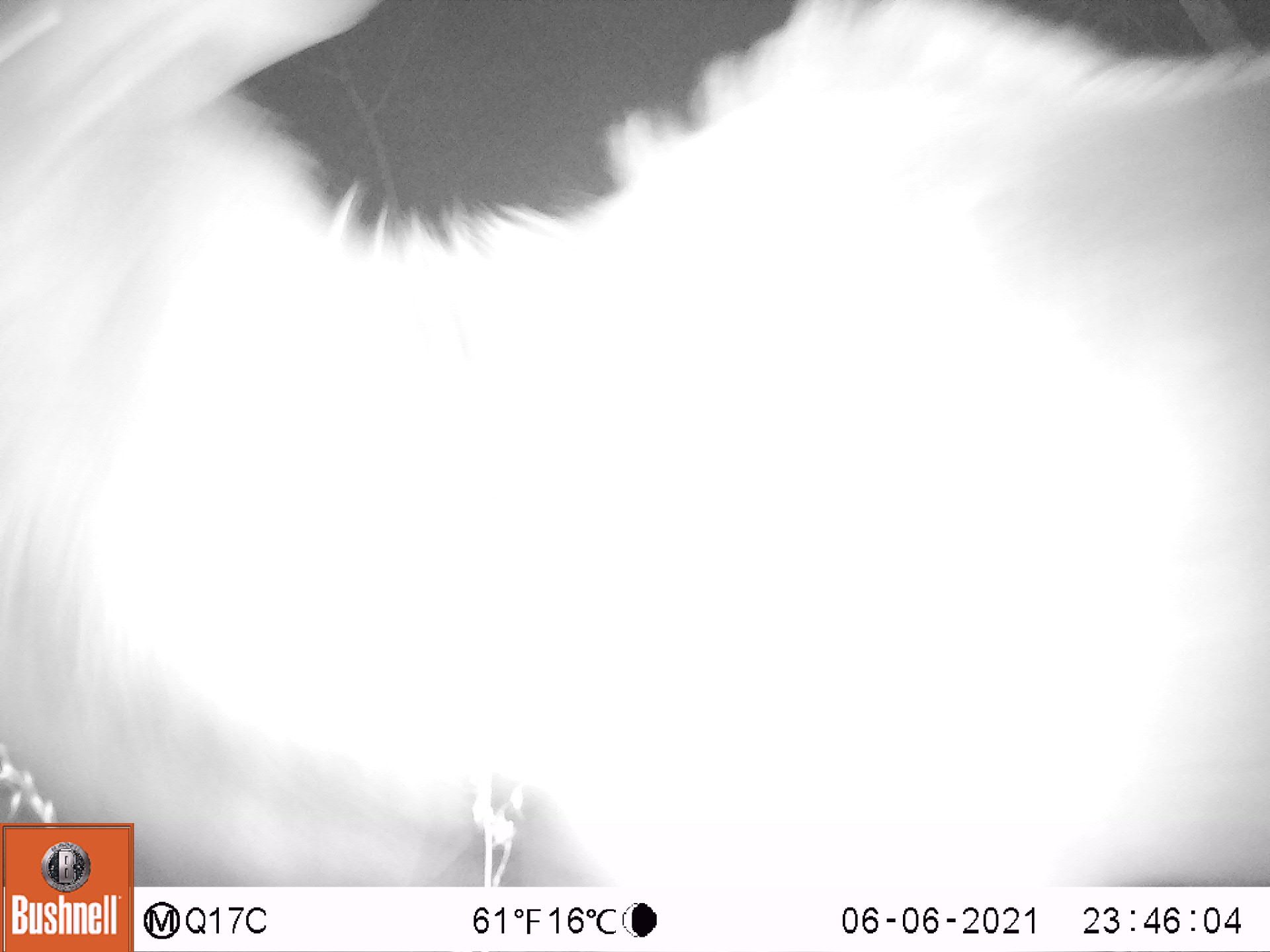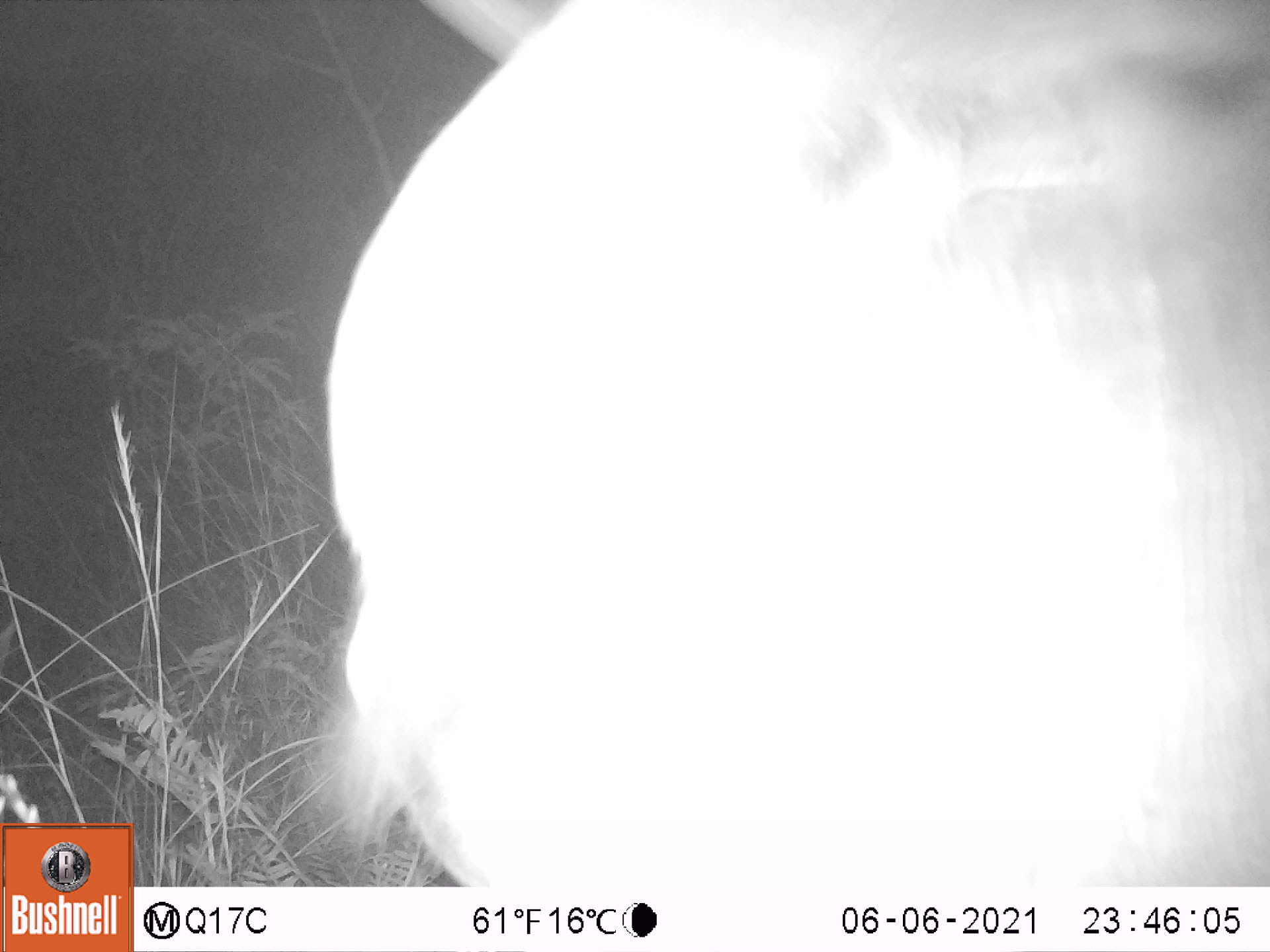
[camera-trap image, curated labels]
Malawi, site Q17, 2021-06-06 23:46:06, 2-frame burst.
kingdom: Animalia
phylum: Chordata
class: Mammalia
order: Artiodactyla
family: Bovidae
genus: Tragelaphus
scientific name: Tragelaphus strepsiceros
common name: greater kudu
Greater kudu (Tragelaphus strepsiceros), count 1.